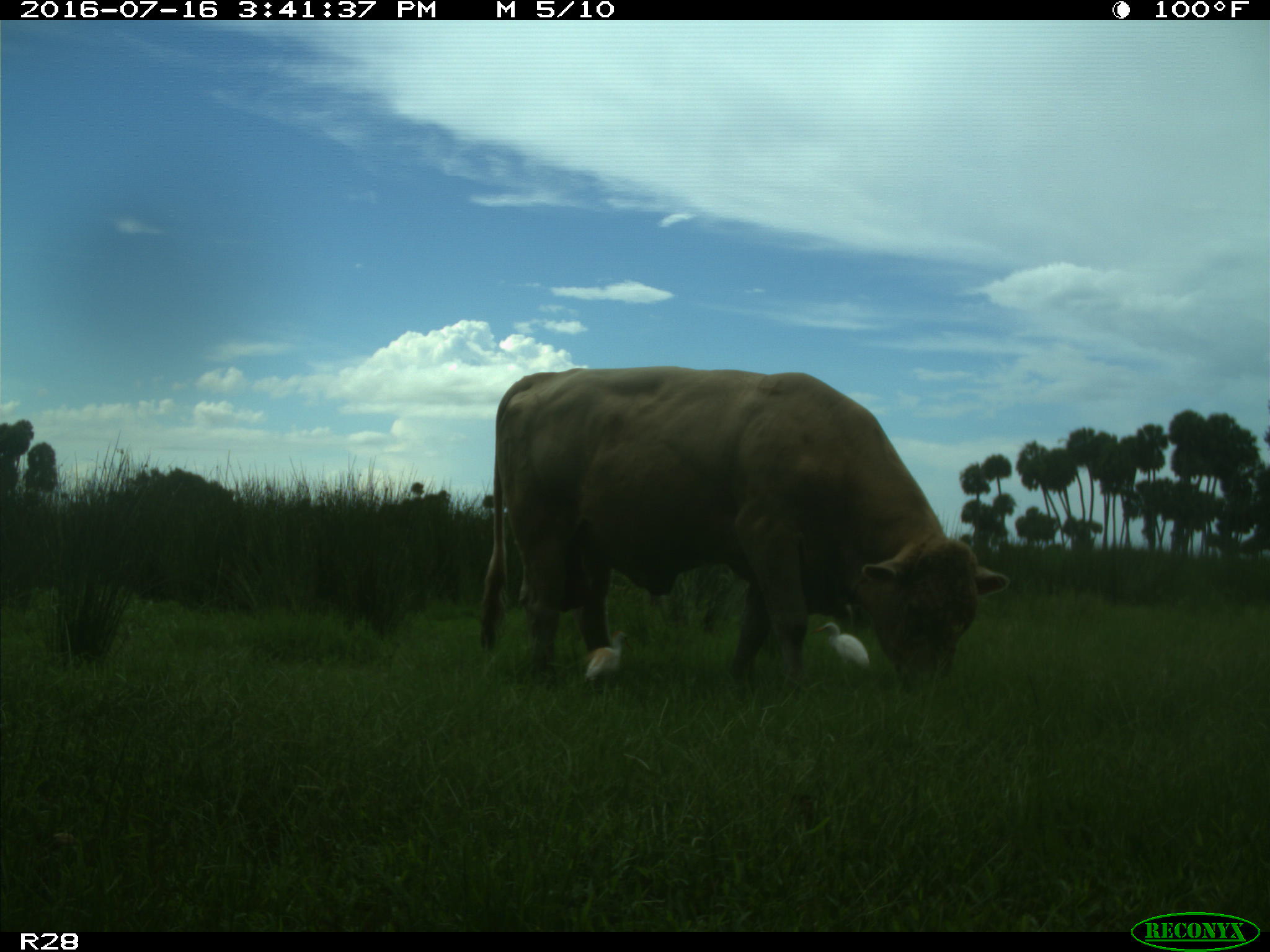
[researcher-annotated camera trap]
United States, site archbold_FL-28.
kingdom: Animalia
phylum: Chordata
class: Mammalia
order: Artiodactyla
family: Bovidae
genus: Bos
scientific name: Bos taurus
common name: domestic cow